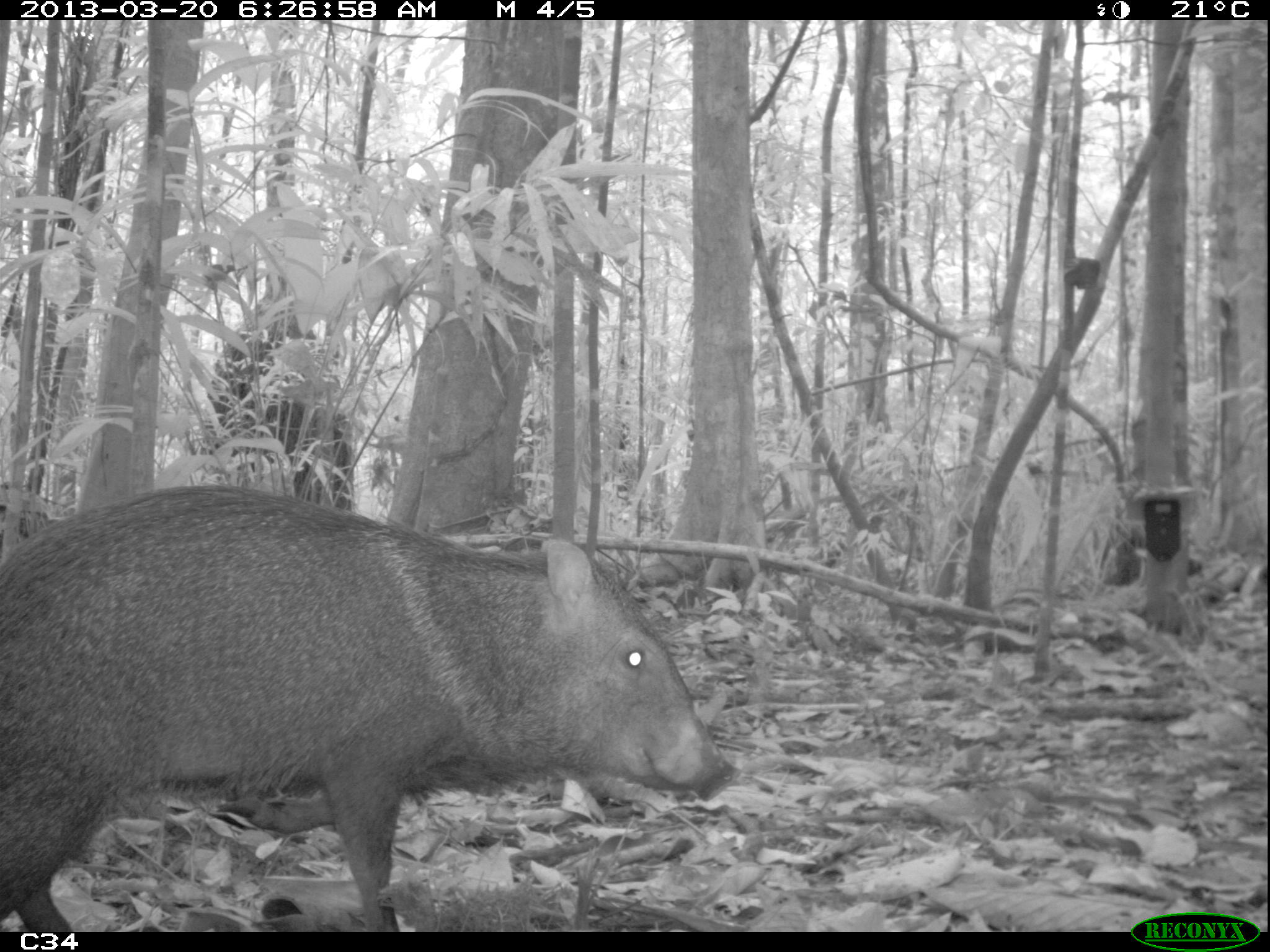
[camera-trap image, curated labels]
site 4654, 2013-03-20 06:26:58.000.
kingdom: Animalia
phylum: Chordata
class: Mammalia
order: Artiodactyla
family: Tayassuidae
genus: Pecari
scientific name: Pecari tajacu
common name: collared peccary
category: tayassu tajacu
Tayassu tajacu (collared peccary) (Pecari tajacu), count 2.